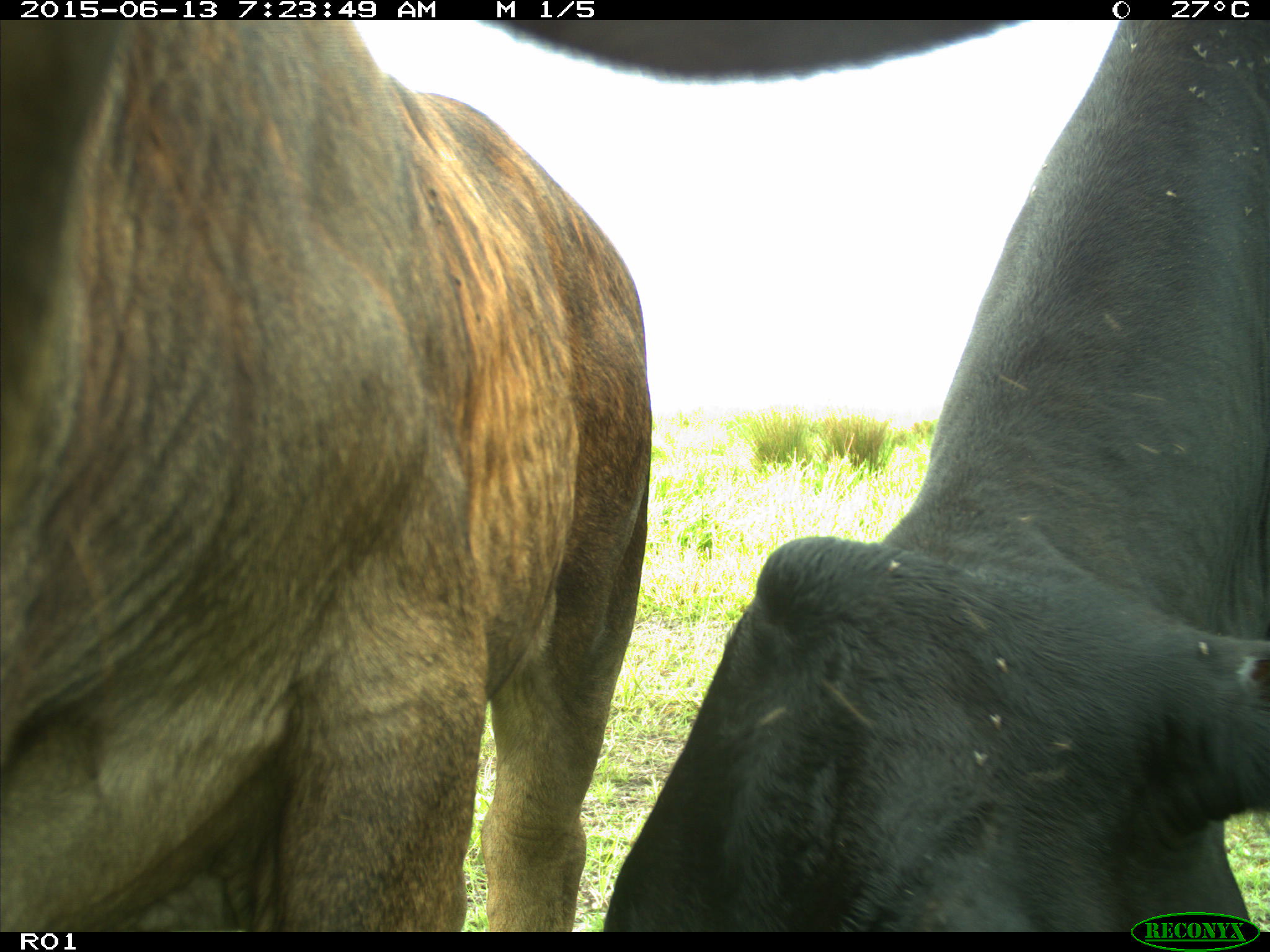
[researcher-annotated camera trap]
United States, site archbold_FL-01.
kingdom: Animalia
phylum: Chordata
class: Mammalia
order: Artiodactyla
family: Bovidae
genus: Bos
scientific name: Bos taurus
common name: domestic cow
Bos taurus (domestic cow).